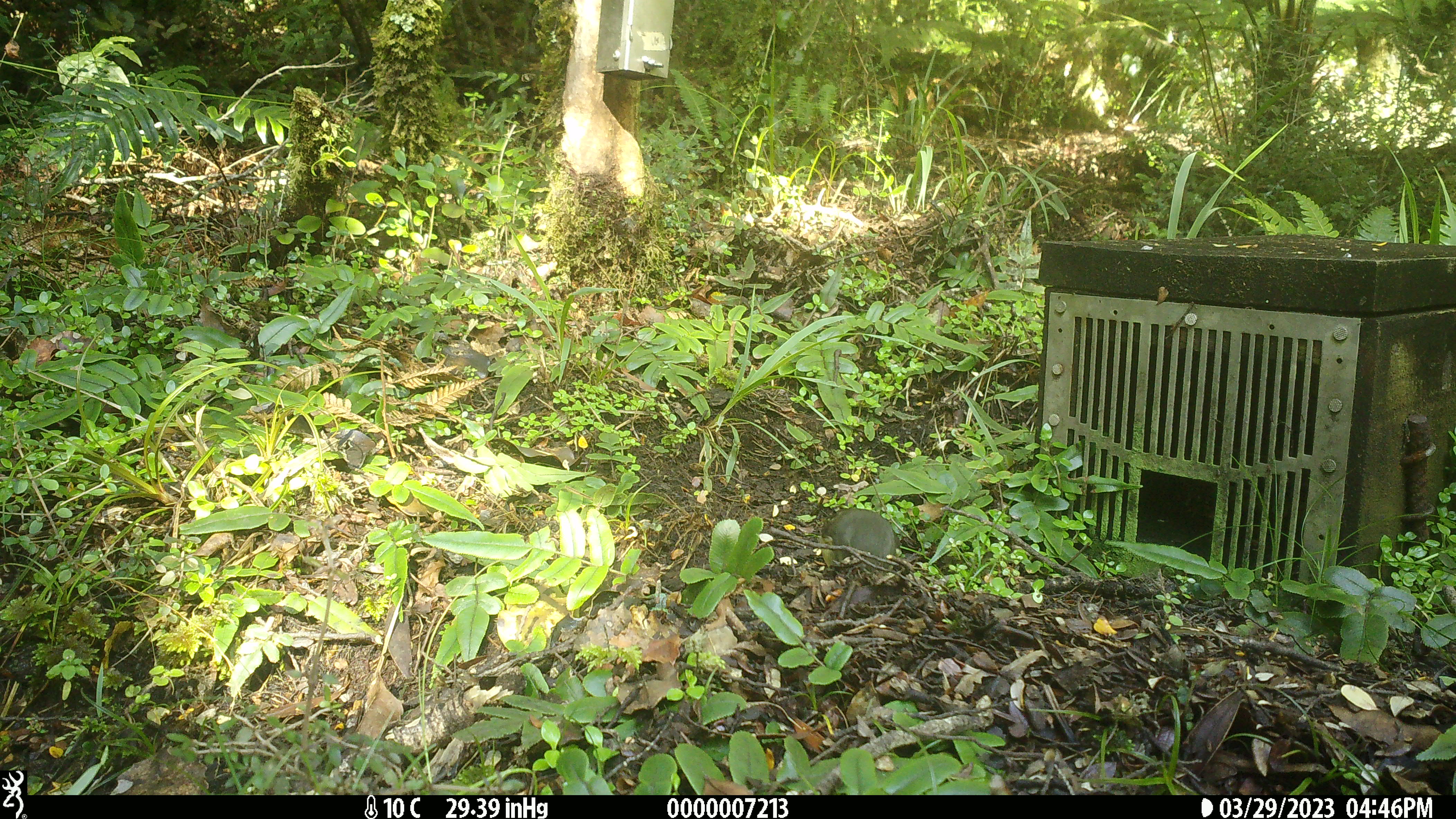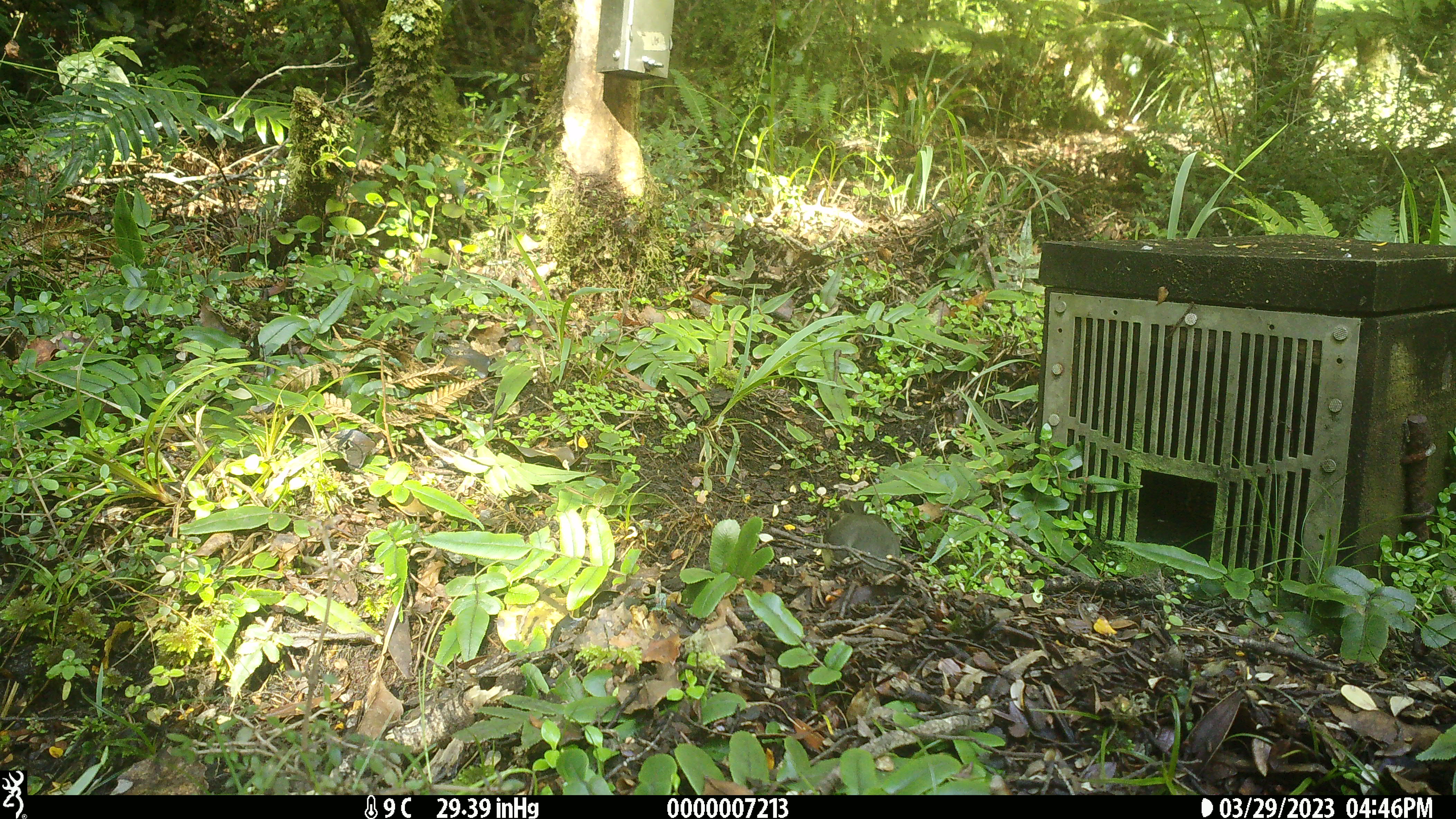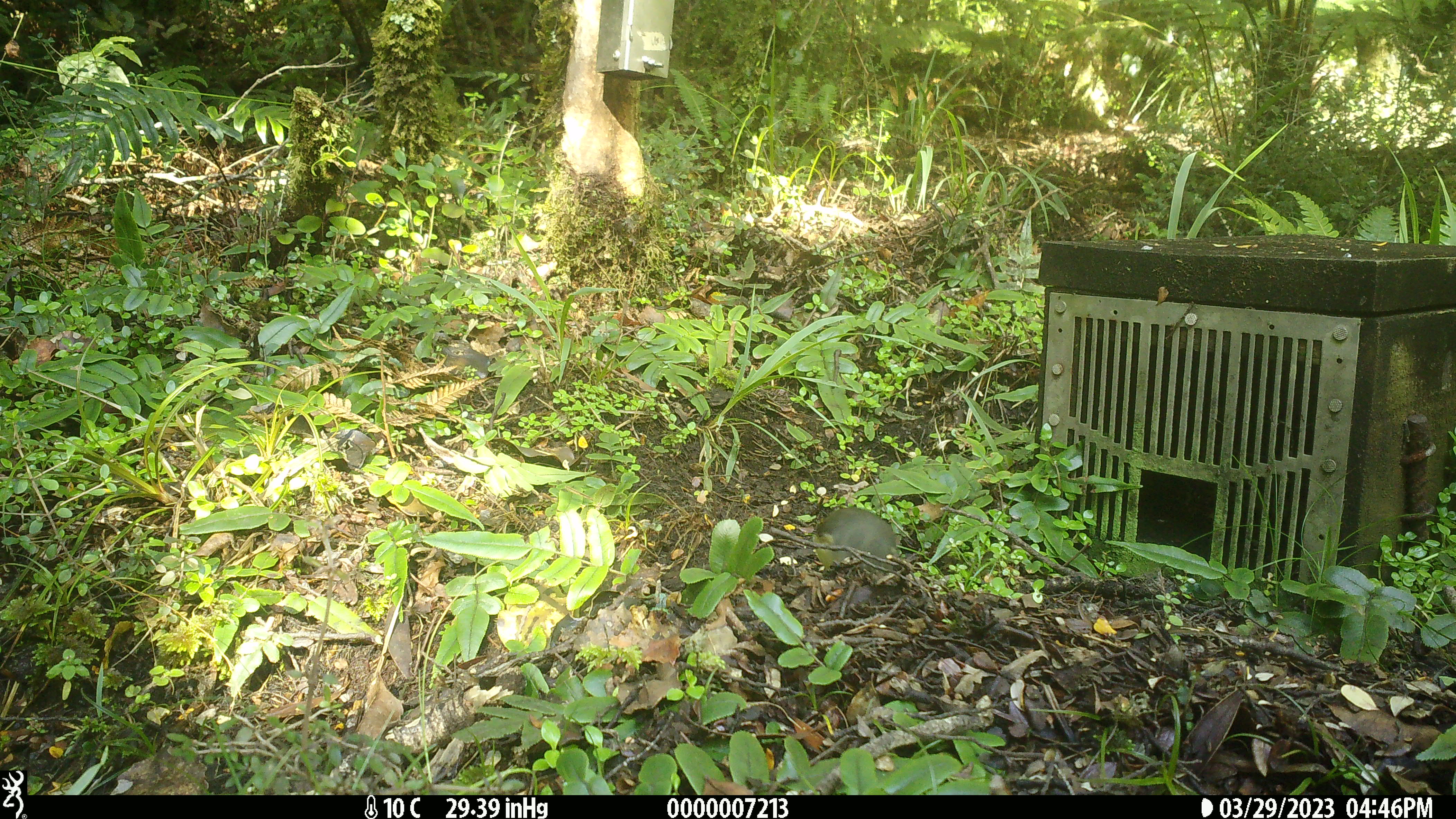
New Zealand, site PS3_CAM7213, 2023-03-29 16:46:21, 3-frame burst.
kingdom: Animalia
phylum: Chordata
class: Aves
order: Passeriformes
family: Petroicidae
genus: Petroica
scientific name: Petroica macrocephala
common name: tomtit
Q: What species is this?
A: Tomtit (Petroica macrocephala).